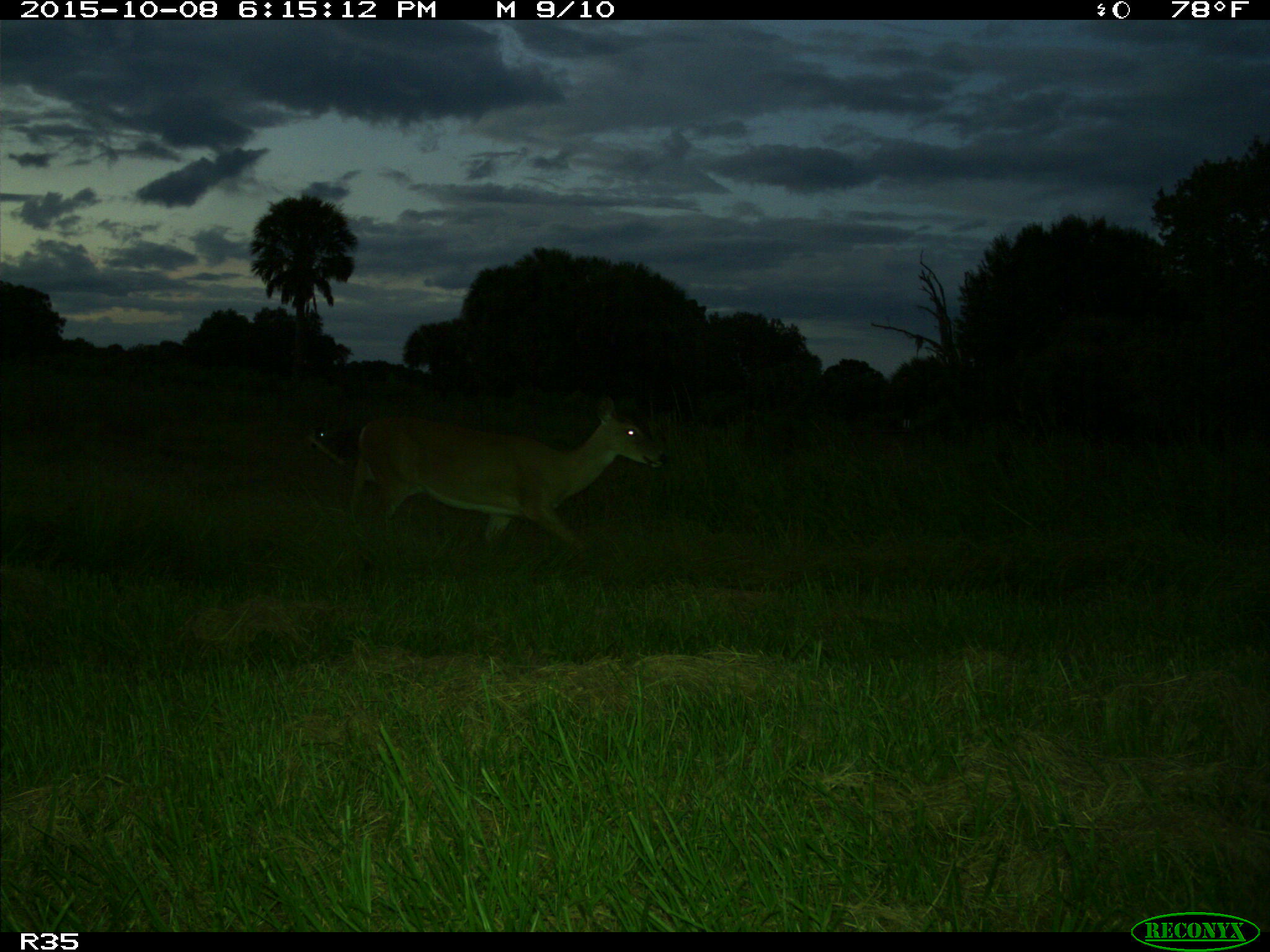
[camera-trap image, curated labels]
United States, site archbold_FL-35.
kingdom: Animalia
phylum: Chordata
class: Mammalia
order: Artiodactyla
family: Cervidae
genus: Odocoileus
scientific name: Odocoileus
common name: deer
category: unidentified deer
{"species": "unidentified deer (deer) (Odocoileus)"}